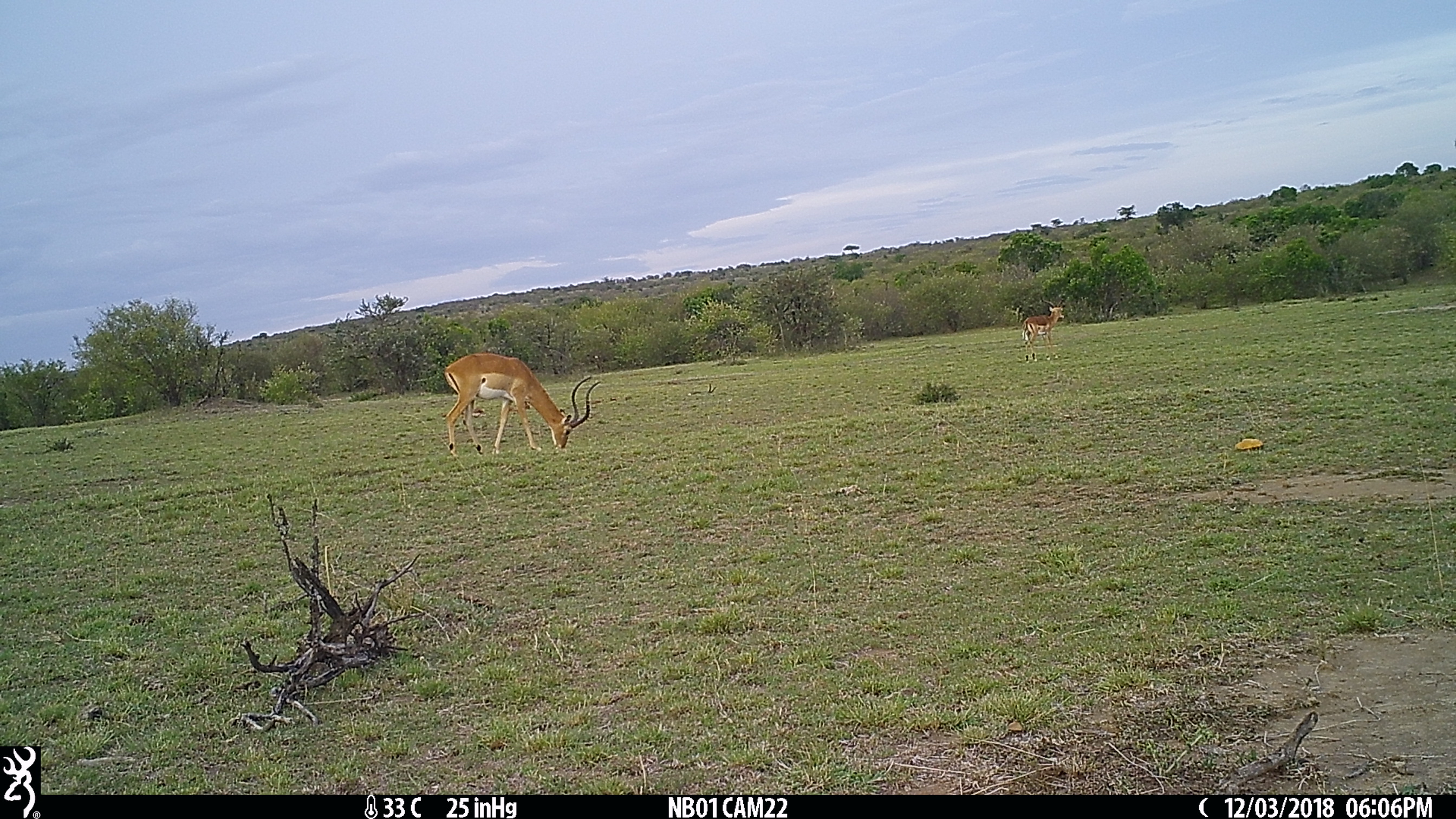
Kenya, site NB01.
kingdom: Animalia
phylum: Chordata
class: Mammalia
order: Artiodactyla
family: Bovidae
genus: Aepyceros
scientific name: Aepyceros melampus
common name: impala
Impala (Aepyceros melampus).